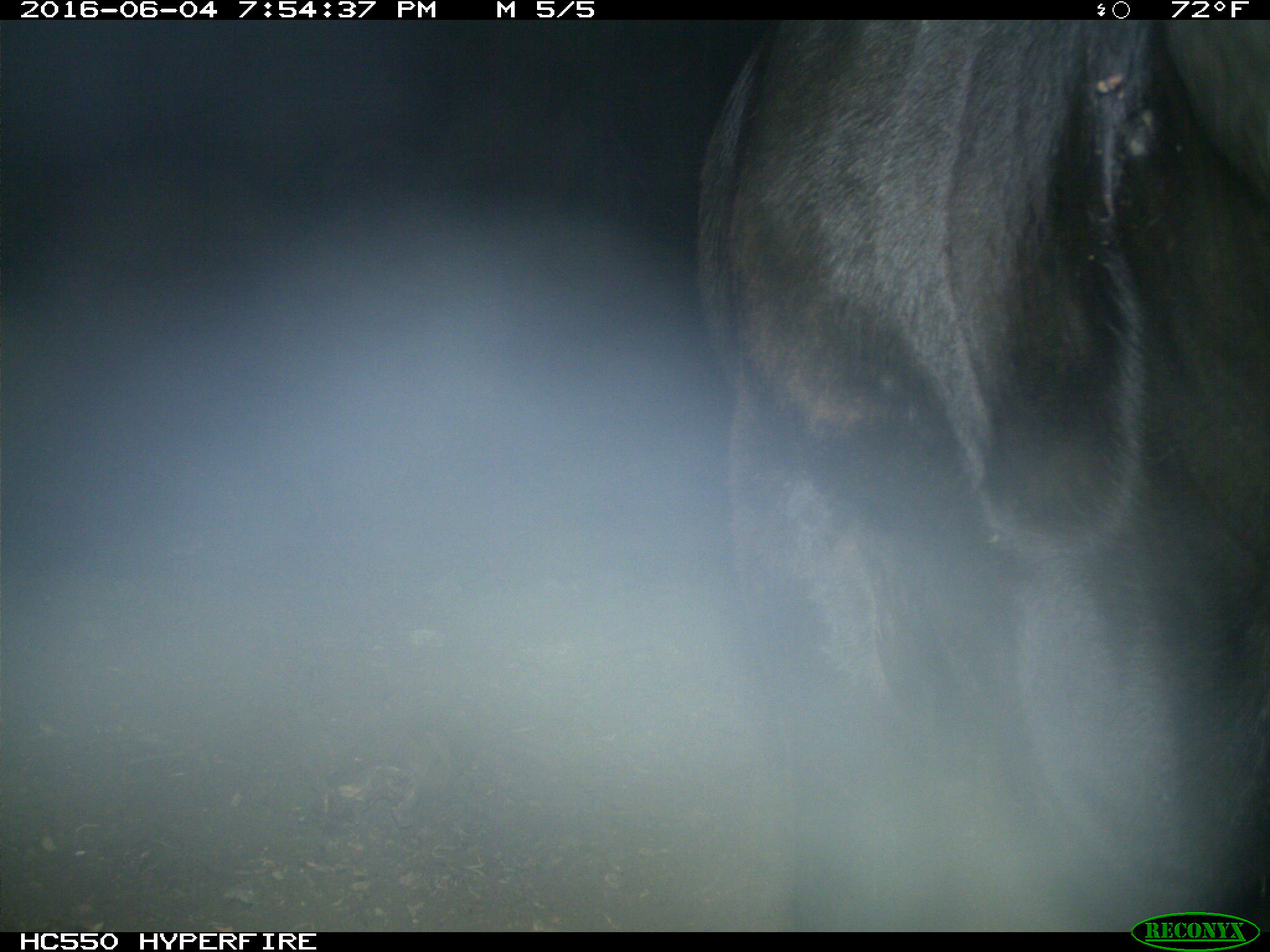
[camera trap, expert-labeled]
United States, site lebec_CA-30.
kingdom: Animalia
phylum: Chordata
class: Mammalia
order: Artiodactyla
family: Bovidae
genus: Bos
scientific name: Bos taurus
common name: domestic cow